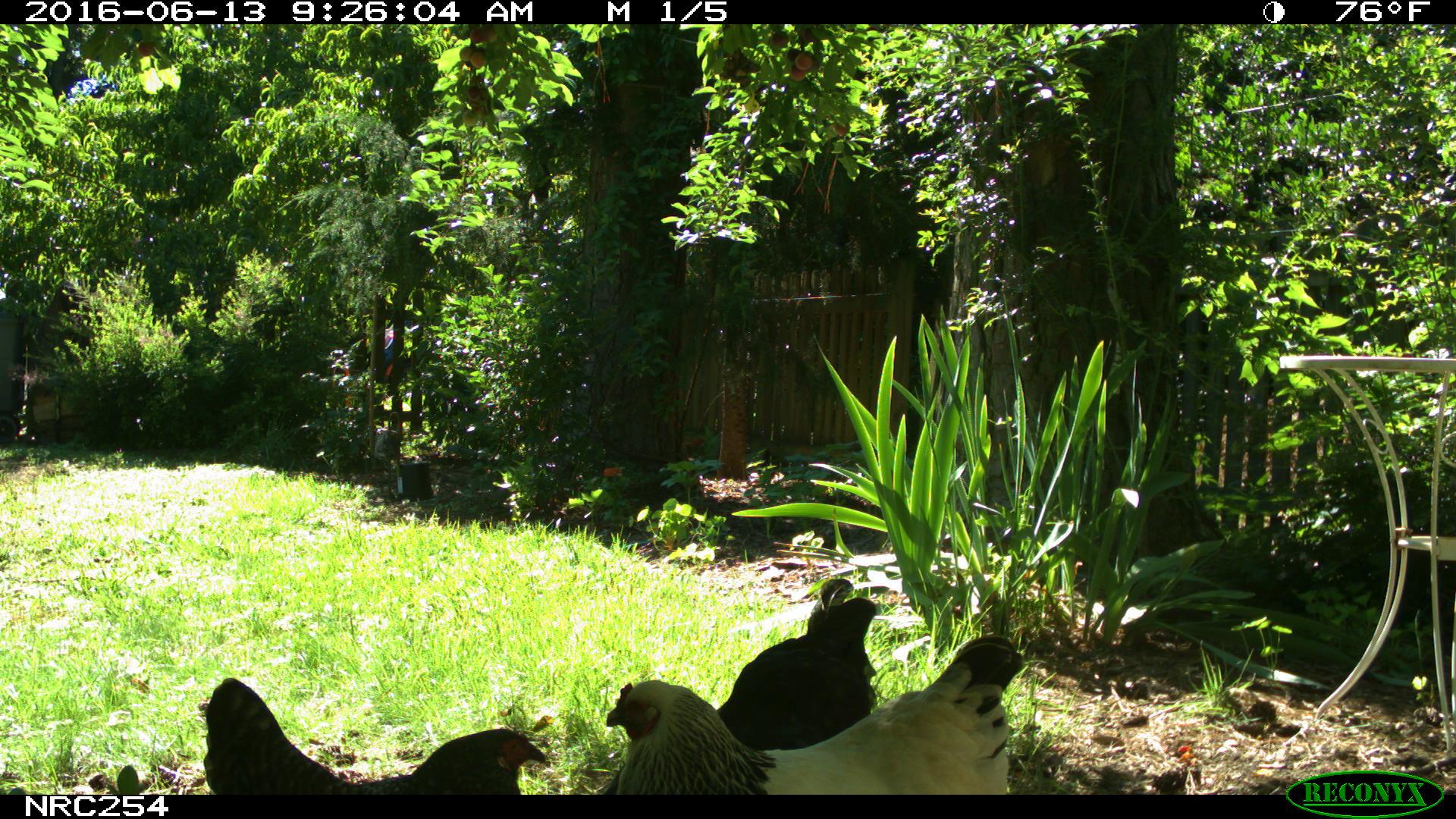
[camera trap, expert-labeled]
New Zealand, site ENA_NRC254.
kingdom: Animalia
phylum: Chordata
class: Aves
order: Galliformes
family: Phasianidae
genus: Gallus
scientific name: Gallus gallus domesticus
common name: chicken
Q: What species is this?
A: Chicken (Gallus gallus domesticus).